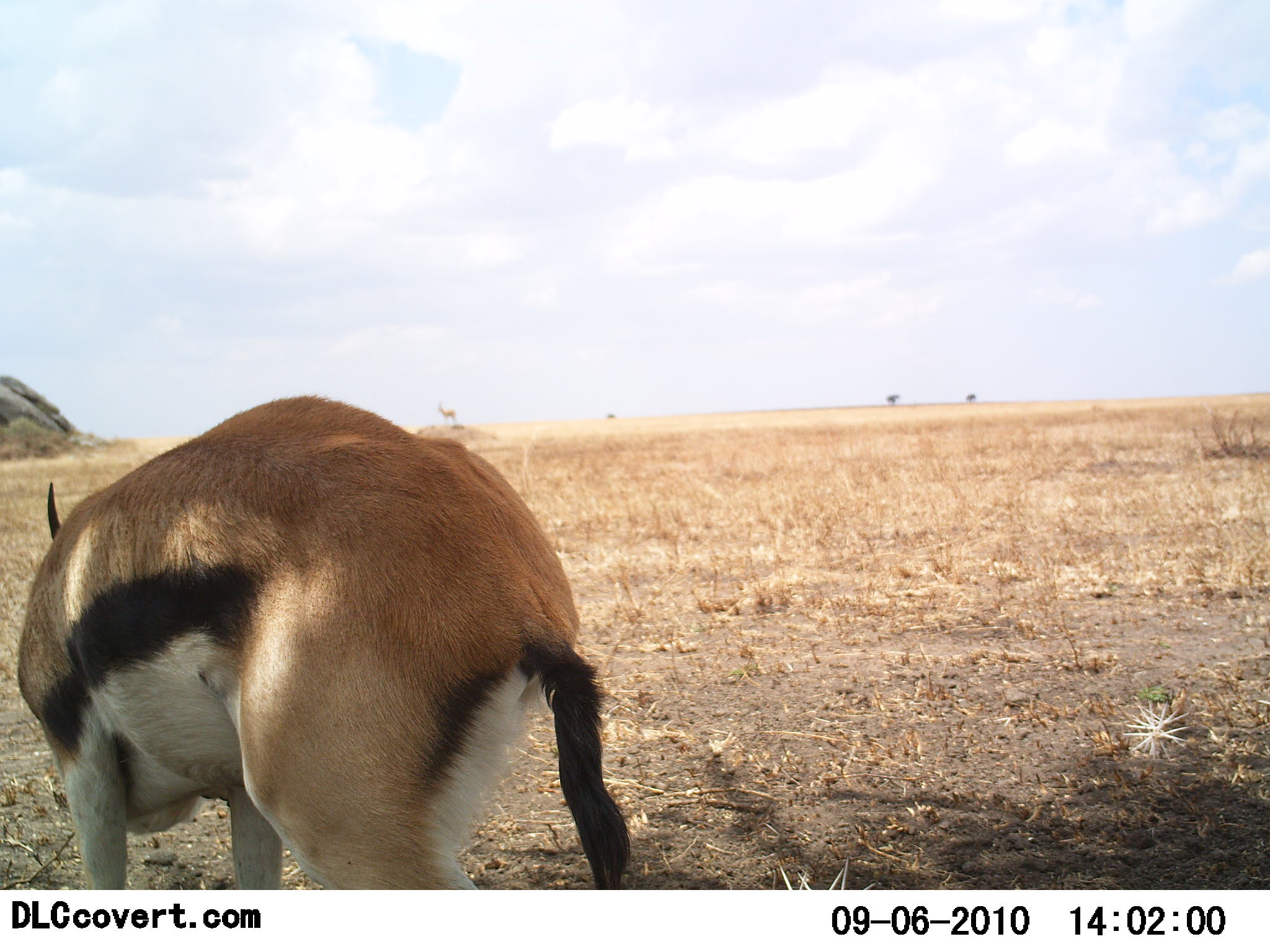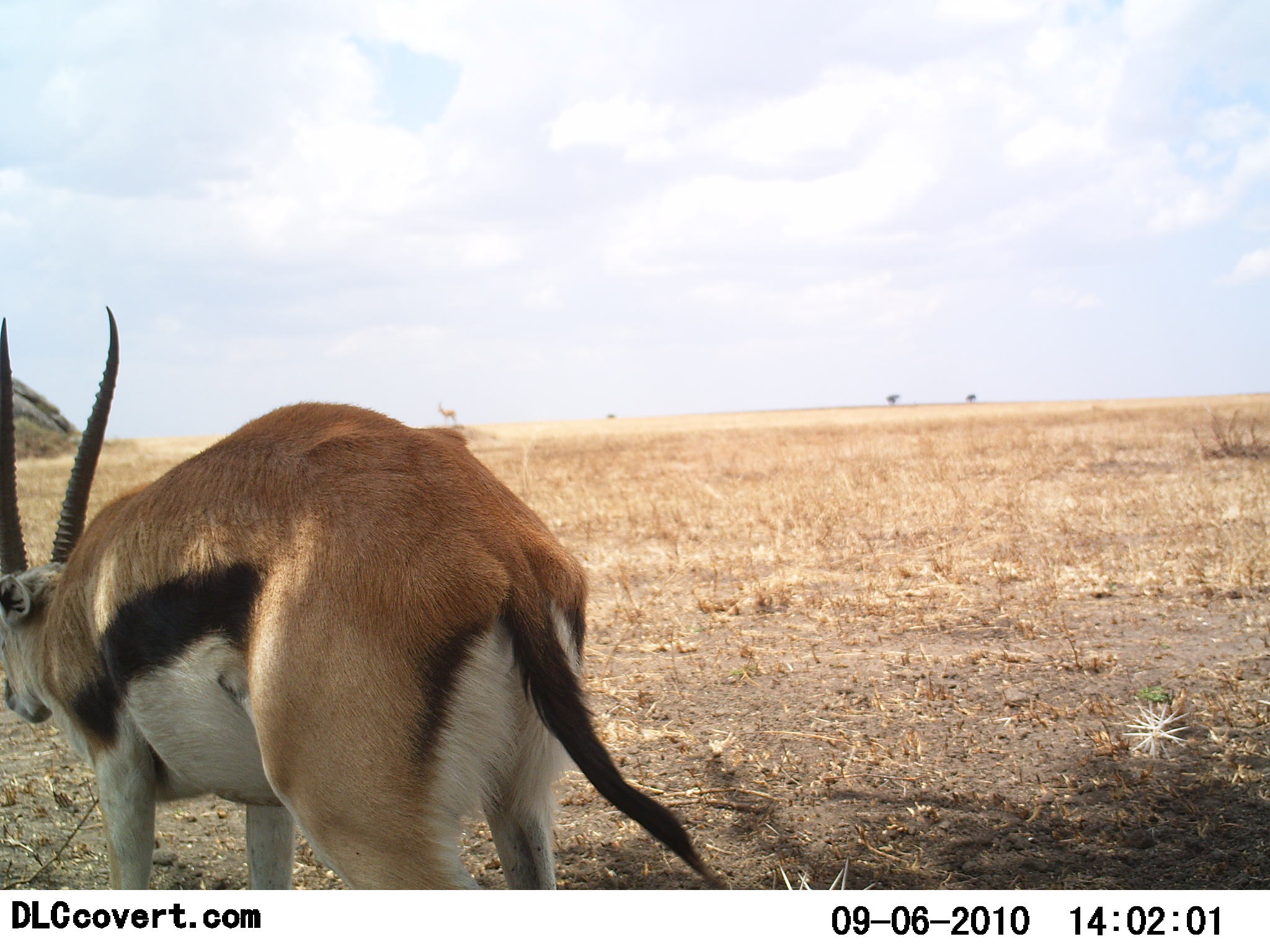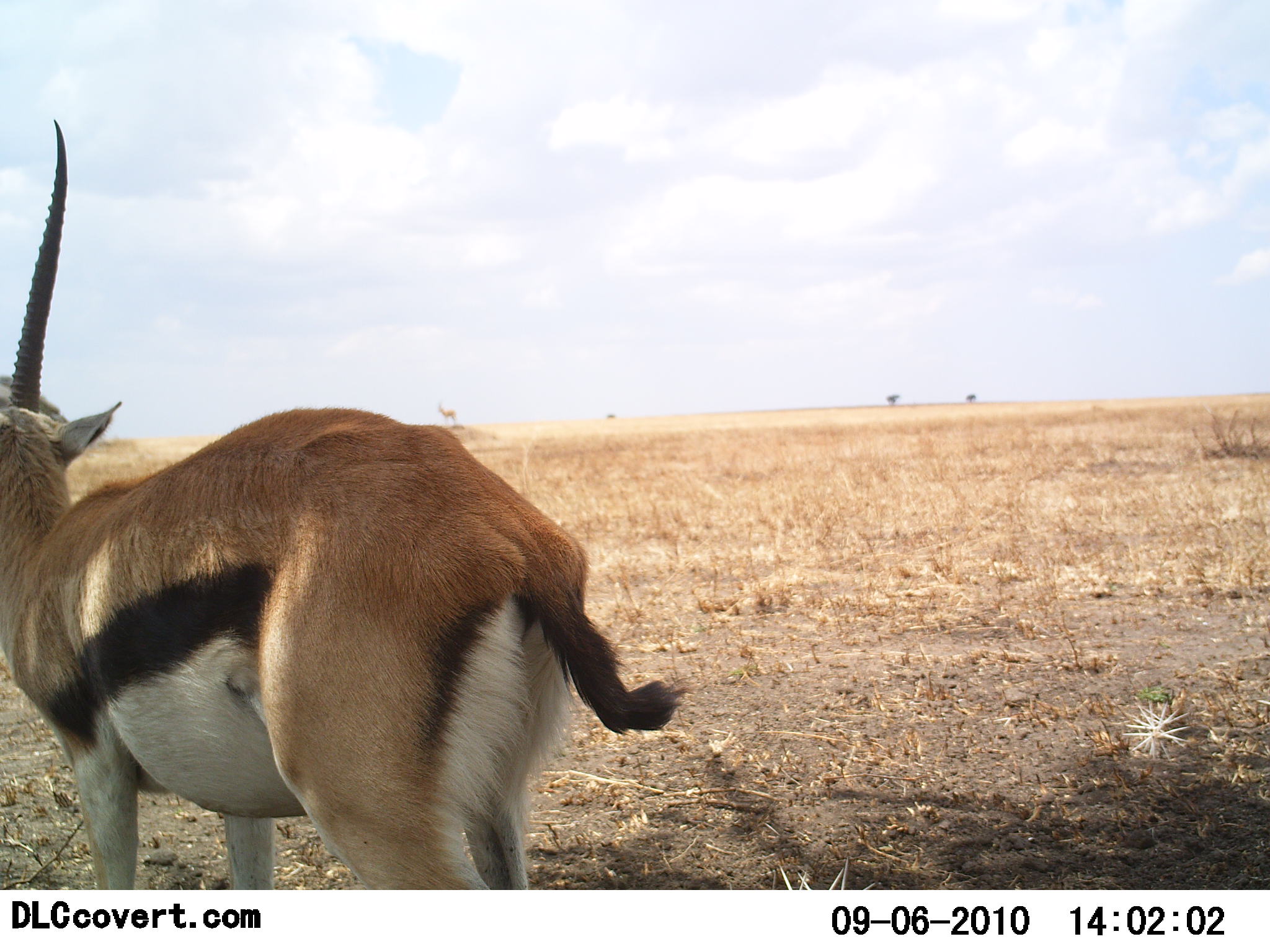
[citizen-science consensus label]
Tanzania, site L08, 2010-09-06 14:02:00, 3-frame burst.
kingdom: Animalia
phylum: Chordata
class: Mammalia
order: Artiodactyla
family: Bovidae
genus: Eudorcas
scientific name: Eudorcas thomsonii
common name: thomson's gazelle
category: gazellethomsons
Gazellethomsons (thomson's gazelle) (Eudorcas thomsonii), count 1. Behavior (volunteer vote fractions): standing 90%, resting 10%, moving 0%, interacting 0%. Young present (vote fraction): 0%. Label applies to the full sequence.